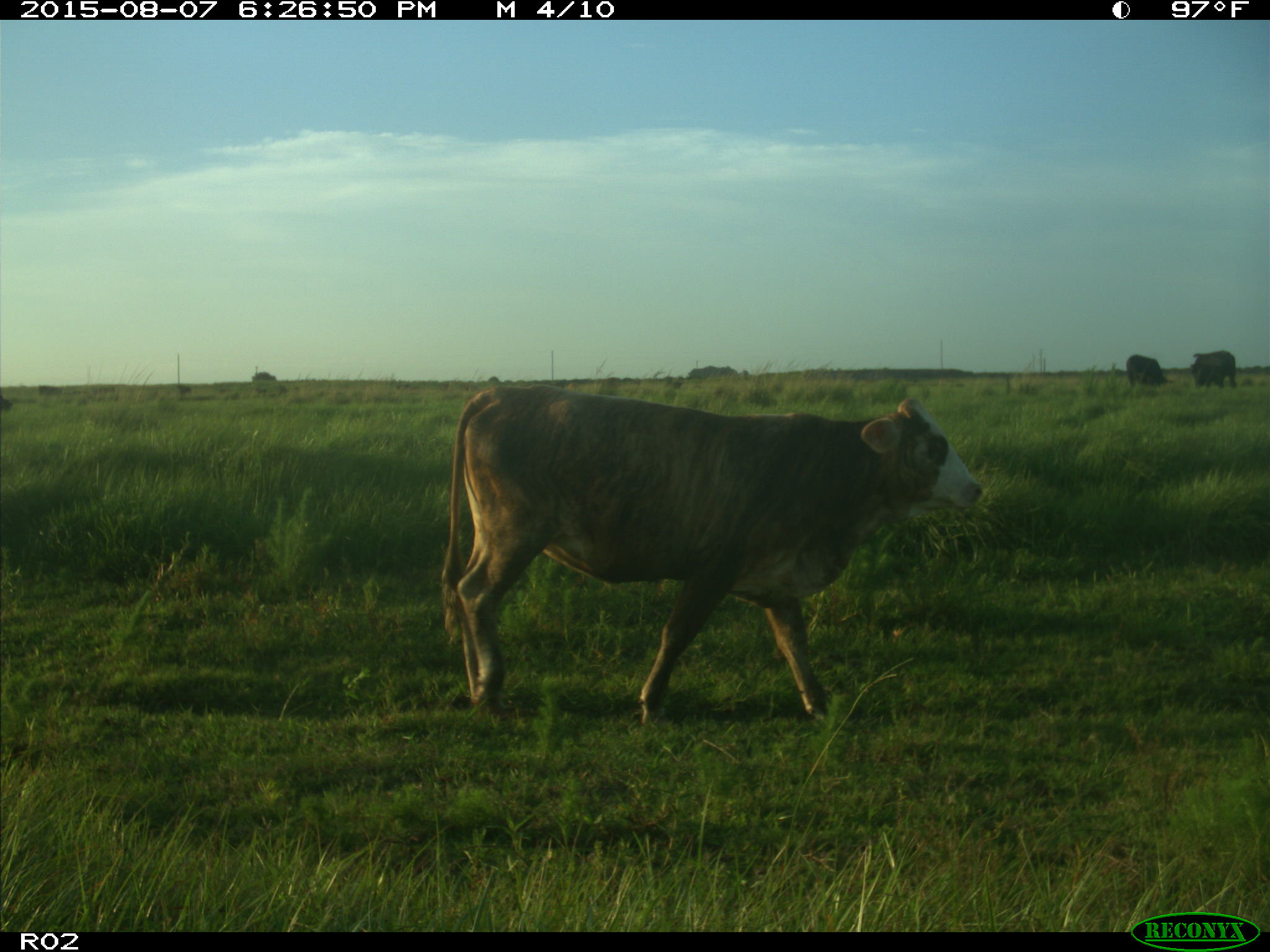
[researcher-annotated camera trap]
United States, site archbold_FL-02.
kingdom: Animalia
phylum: Chordata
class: Mammalia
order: Artiodactyla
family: Bovidae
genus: Bos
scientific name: Bos taurus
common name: domestic cow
Bos taurus (domestic cow).